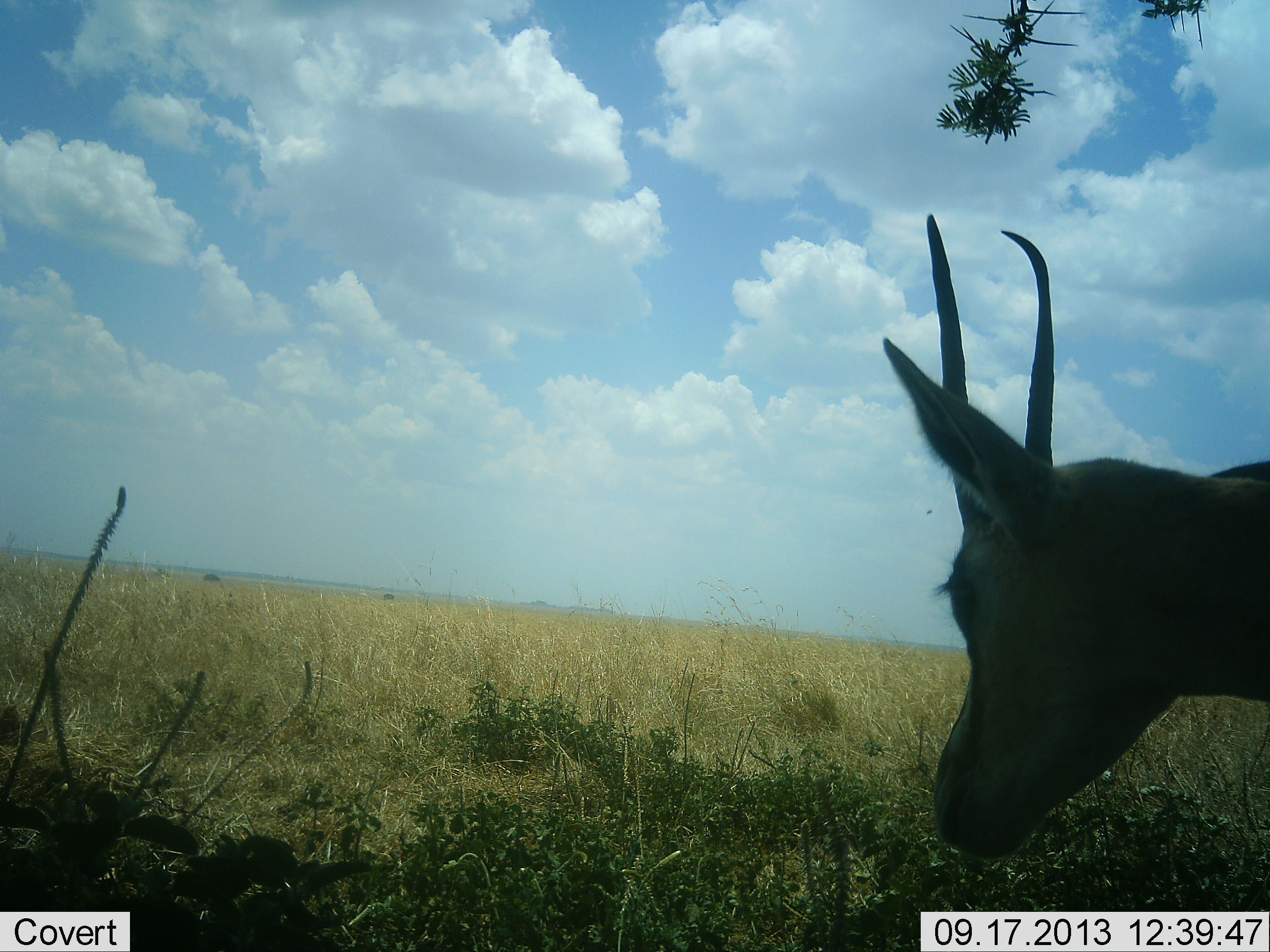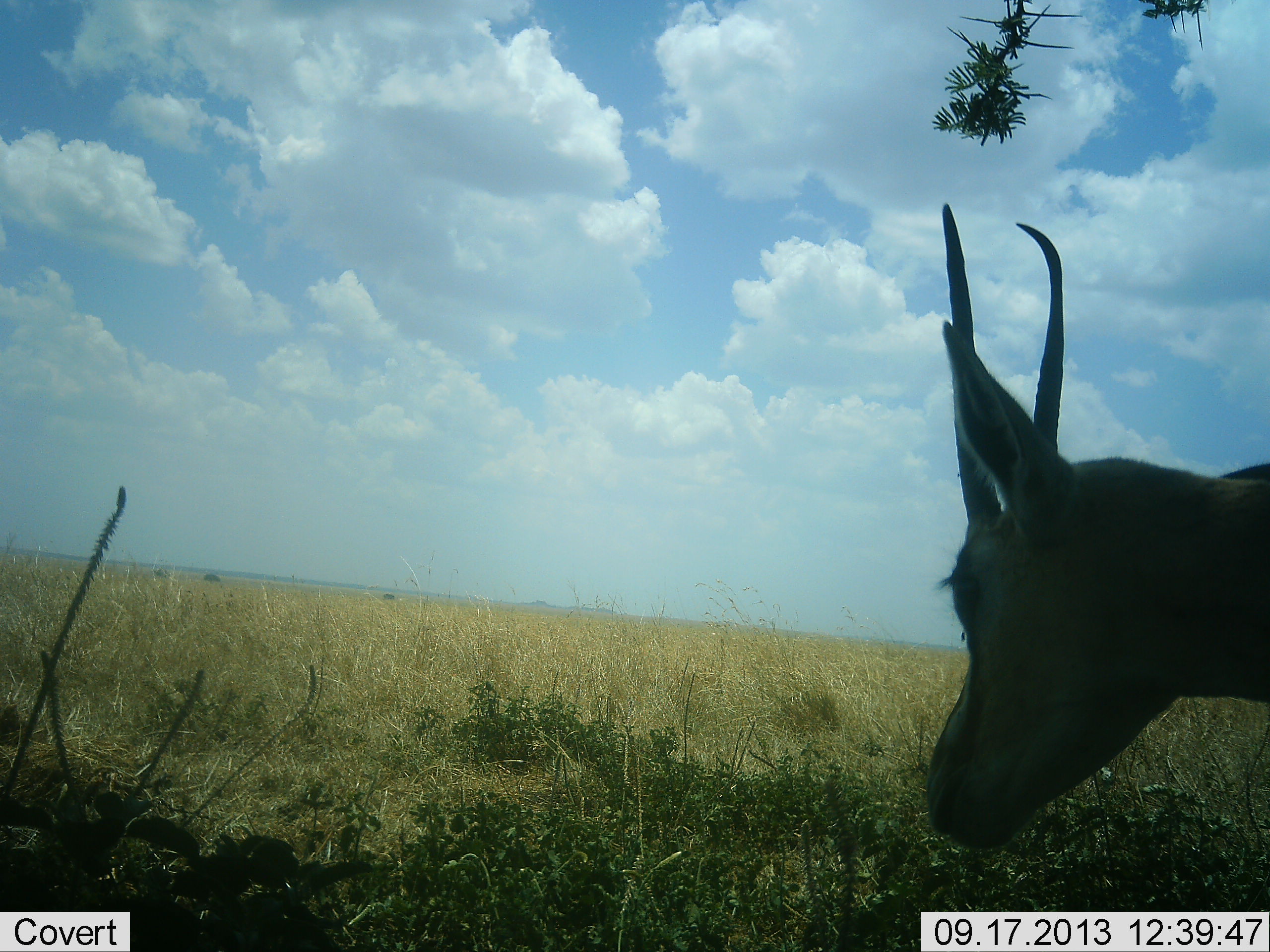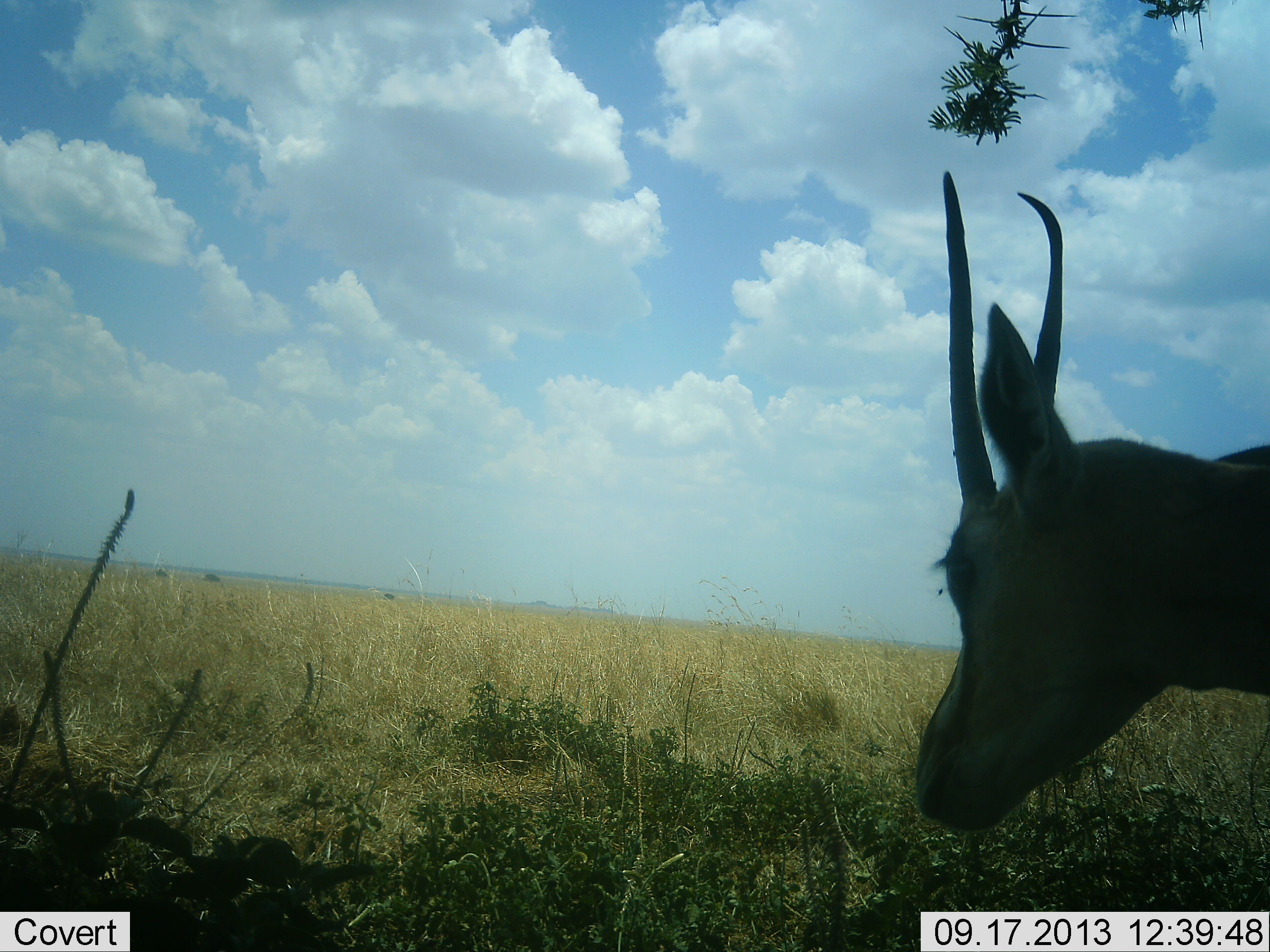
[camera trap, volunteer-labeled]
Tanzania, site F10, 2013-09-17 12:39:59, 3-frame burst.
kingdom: Animalia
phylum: Chordata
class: Mammalia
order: Artiodactyla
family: Bovidae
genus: Nanger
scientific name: Nanger granti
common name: grant's gazelle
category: gazellegrants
Gazellegrants (grant's gazelle) (Nanger granti), count 1. Behavior (volunteer vote fractions): standing 80%, resting 0%, moving 10%, interacting 0%. Young present (vote fraction): 0%. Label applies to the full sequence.